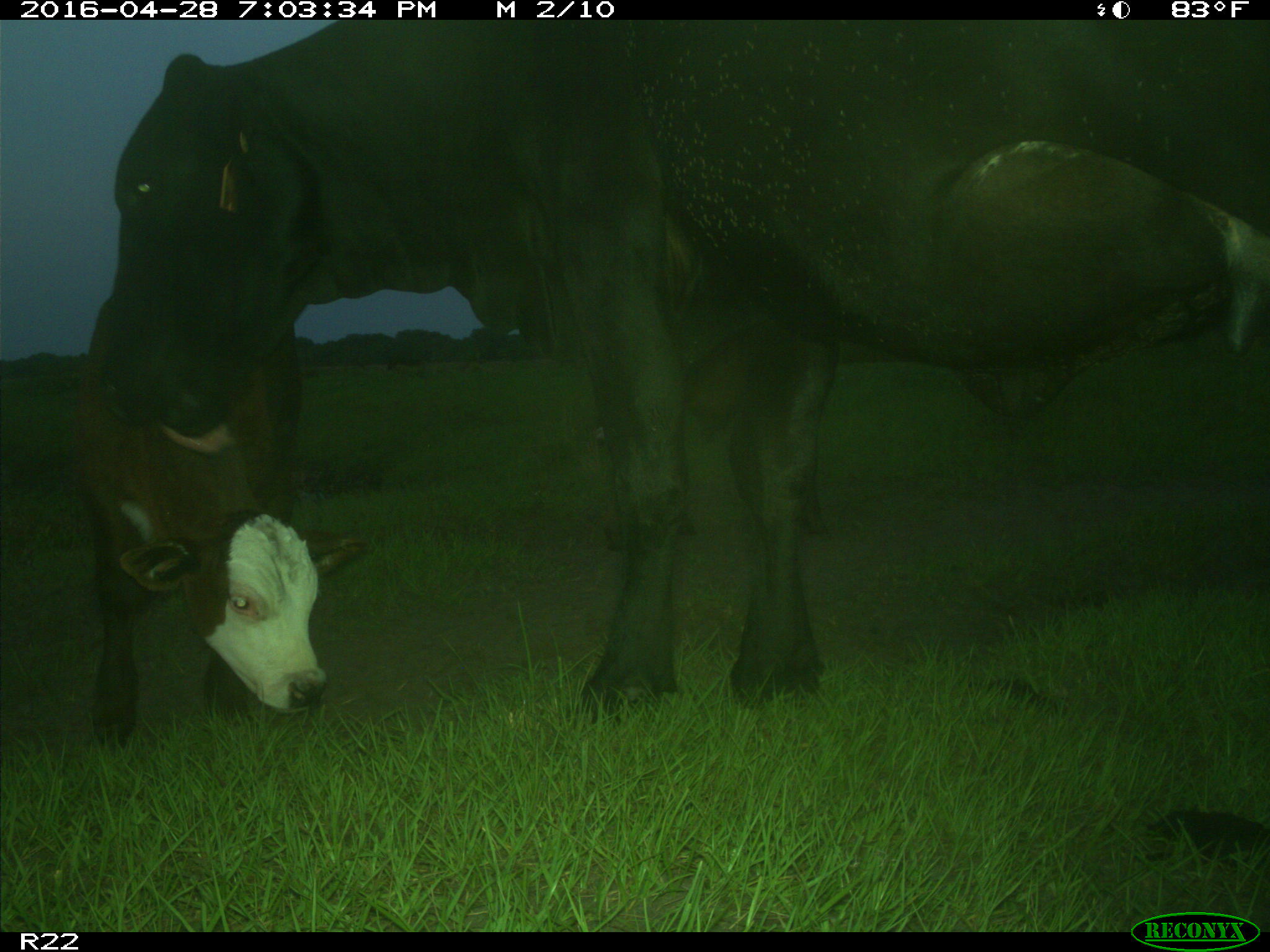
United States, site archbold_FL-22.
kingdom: Animalia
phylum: Chordata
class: Mammalia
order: Artiodactyla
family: Bovidae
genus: Bos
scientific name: Bos taurus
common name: domestic cow